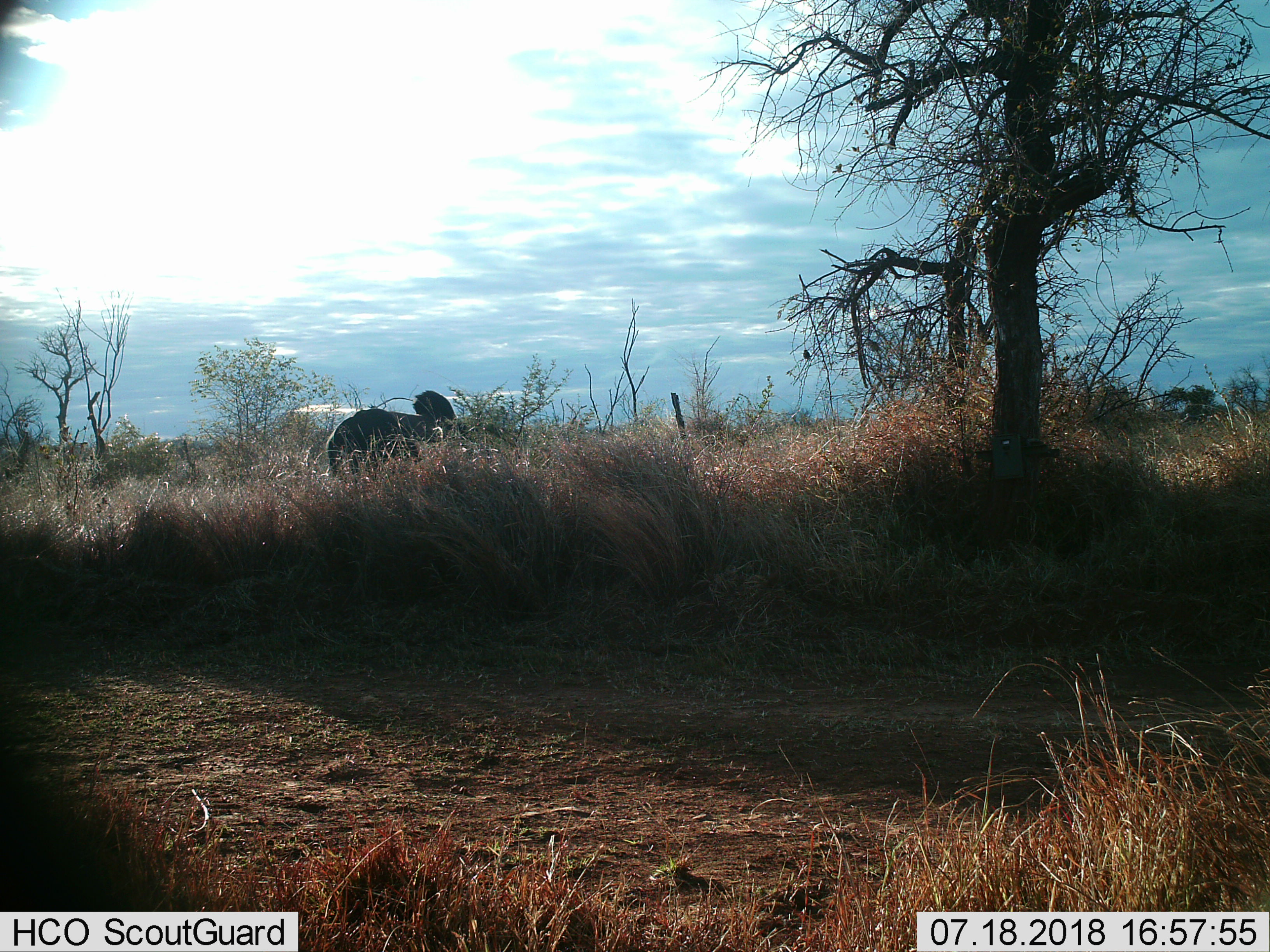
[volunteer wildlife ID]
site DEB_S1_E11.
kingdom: Animalia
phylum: Chordata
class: Mammalia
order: Proboscidea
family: Elephantidae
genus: Loxodonta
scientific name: Loxodonta africana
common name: african bush elephant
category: elephant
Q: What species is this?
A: Elephant (african bush elephant) (Loxodonta africana).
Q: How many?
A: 1.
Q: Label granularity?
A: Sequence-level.